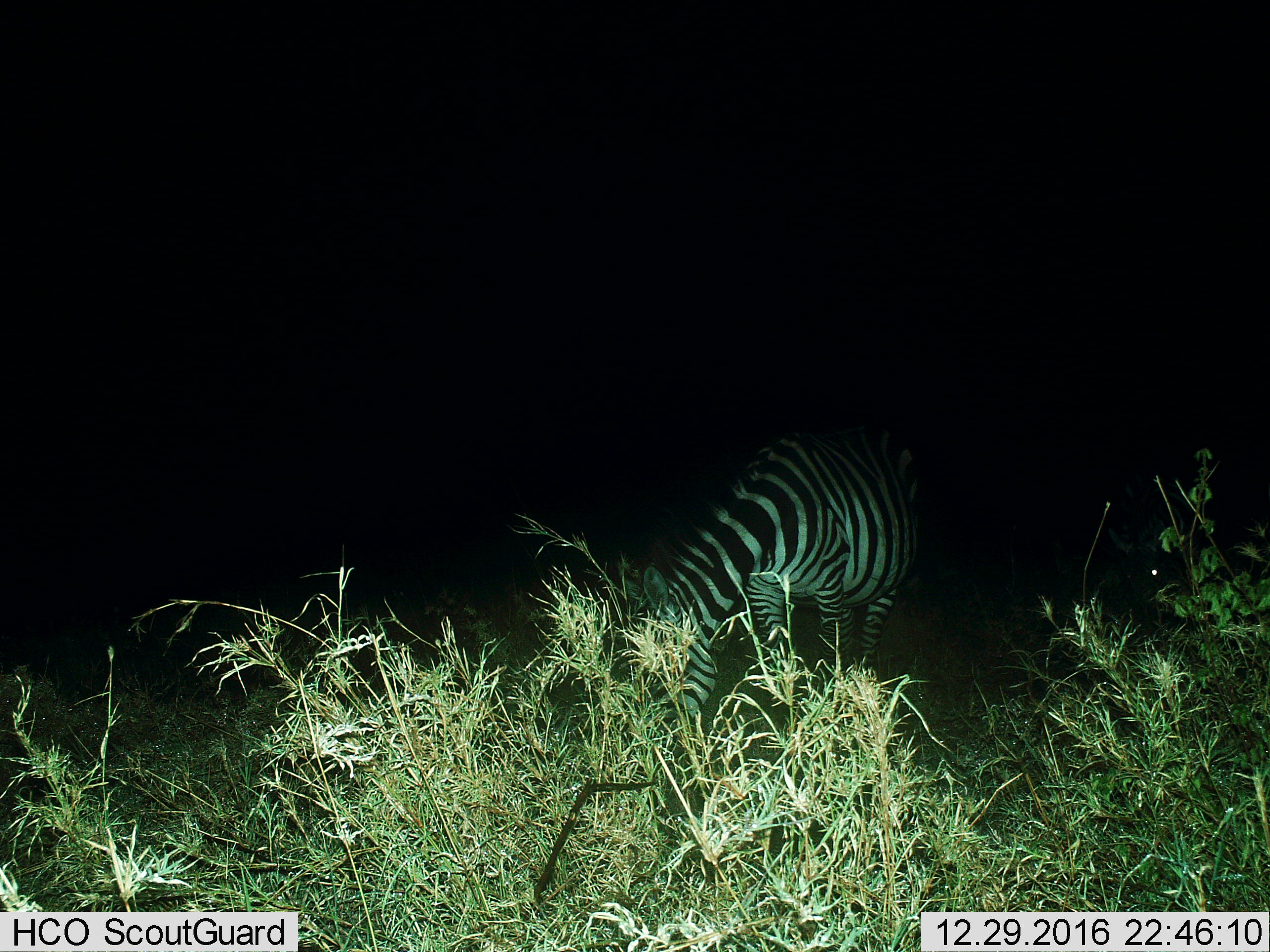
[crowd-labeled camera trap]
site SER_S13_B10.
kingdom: Animalia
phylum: Chordata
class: Mammalia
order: Perissodactyla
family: Equidae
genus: Equus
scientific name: Equus quagga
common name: plains zebra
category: zebraplains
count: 1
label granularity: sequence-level